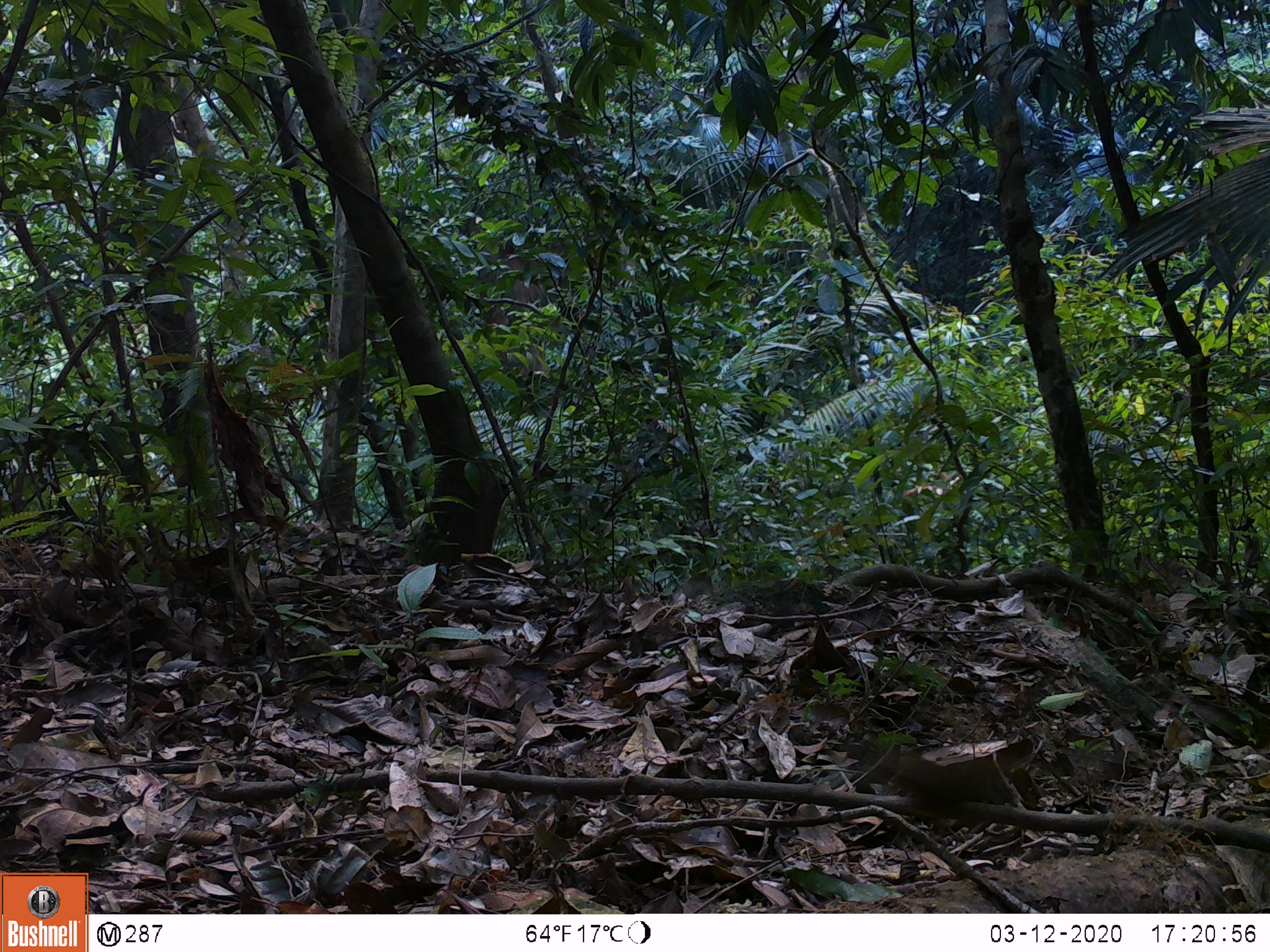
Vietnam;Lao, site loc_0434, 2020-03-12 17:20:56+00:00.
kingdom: Animalia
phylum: Chordata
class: Aves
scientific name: Aves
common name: bird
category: unidentified bird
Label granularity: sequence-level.